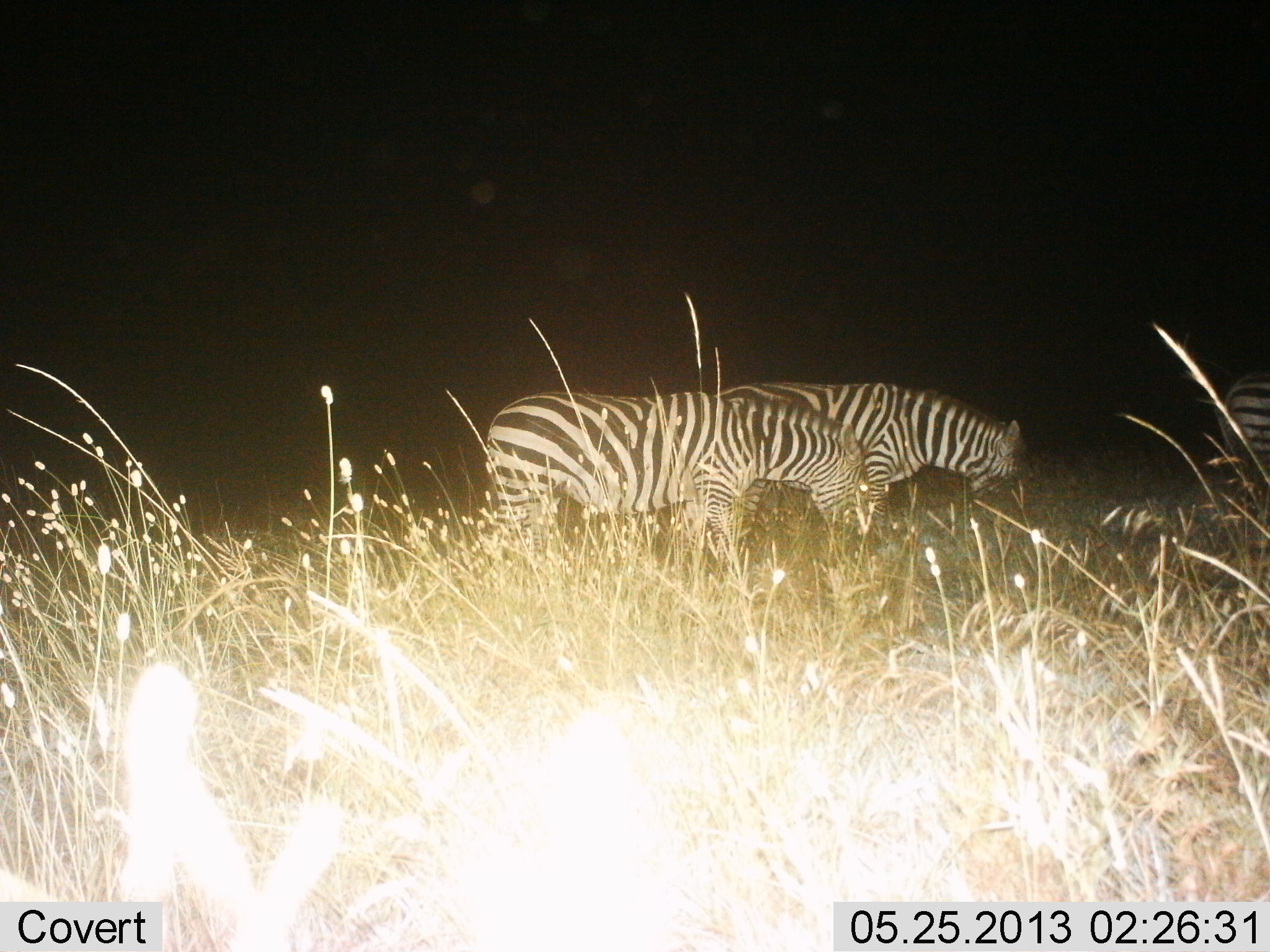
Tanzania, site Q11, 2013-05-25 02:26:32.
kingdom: Animalia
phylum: Chordata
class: Mammalia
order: Perissodactyla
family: Equidae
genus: Equus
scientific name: Equus quagga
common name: plains zebra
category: zebra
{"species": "zebra (plains zebra) (Equus quagga)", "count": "3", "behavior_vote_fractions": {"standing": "50%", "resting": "0%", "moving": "10%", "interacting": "0%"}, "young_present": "0%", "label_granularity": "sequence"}